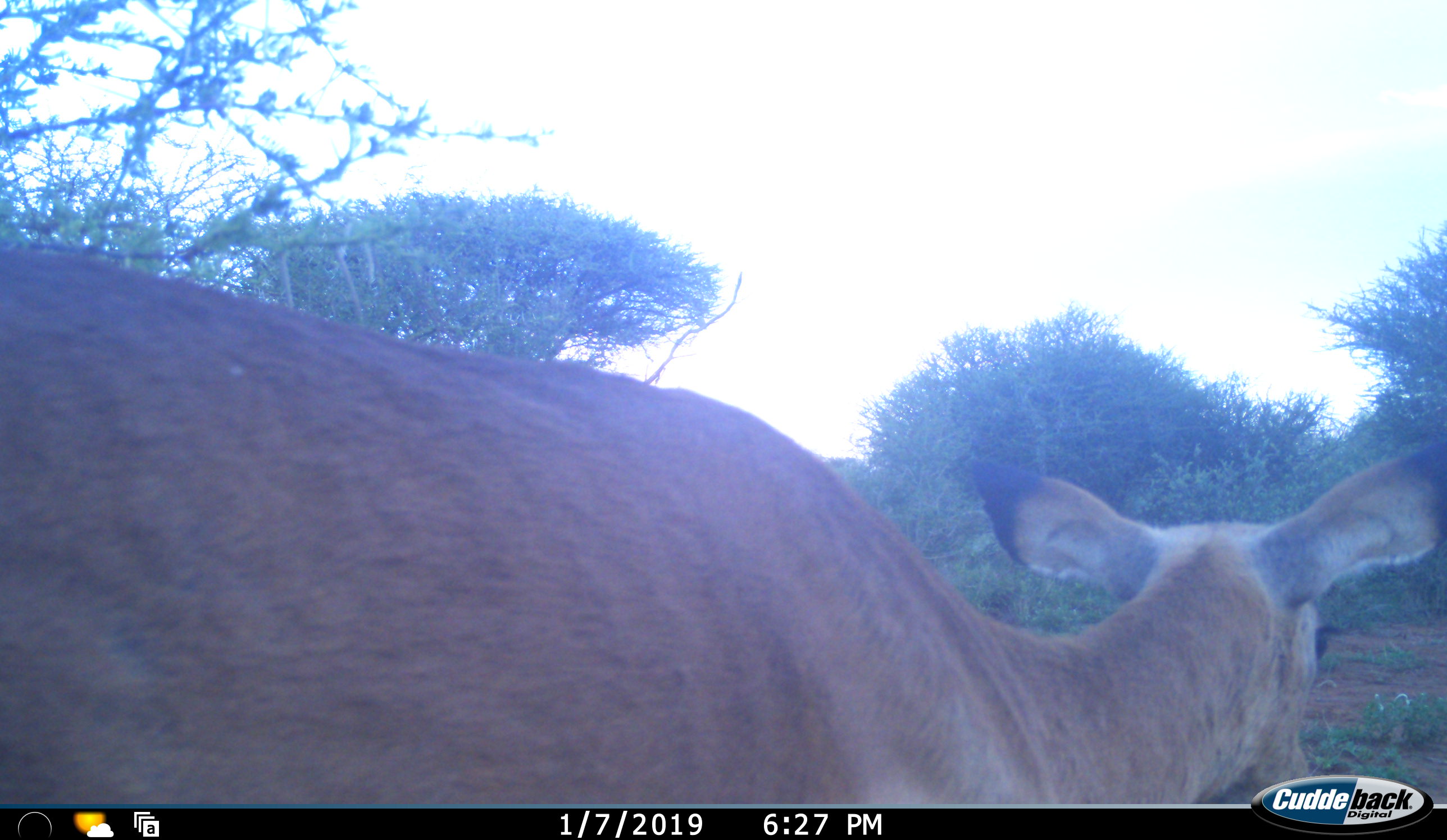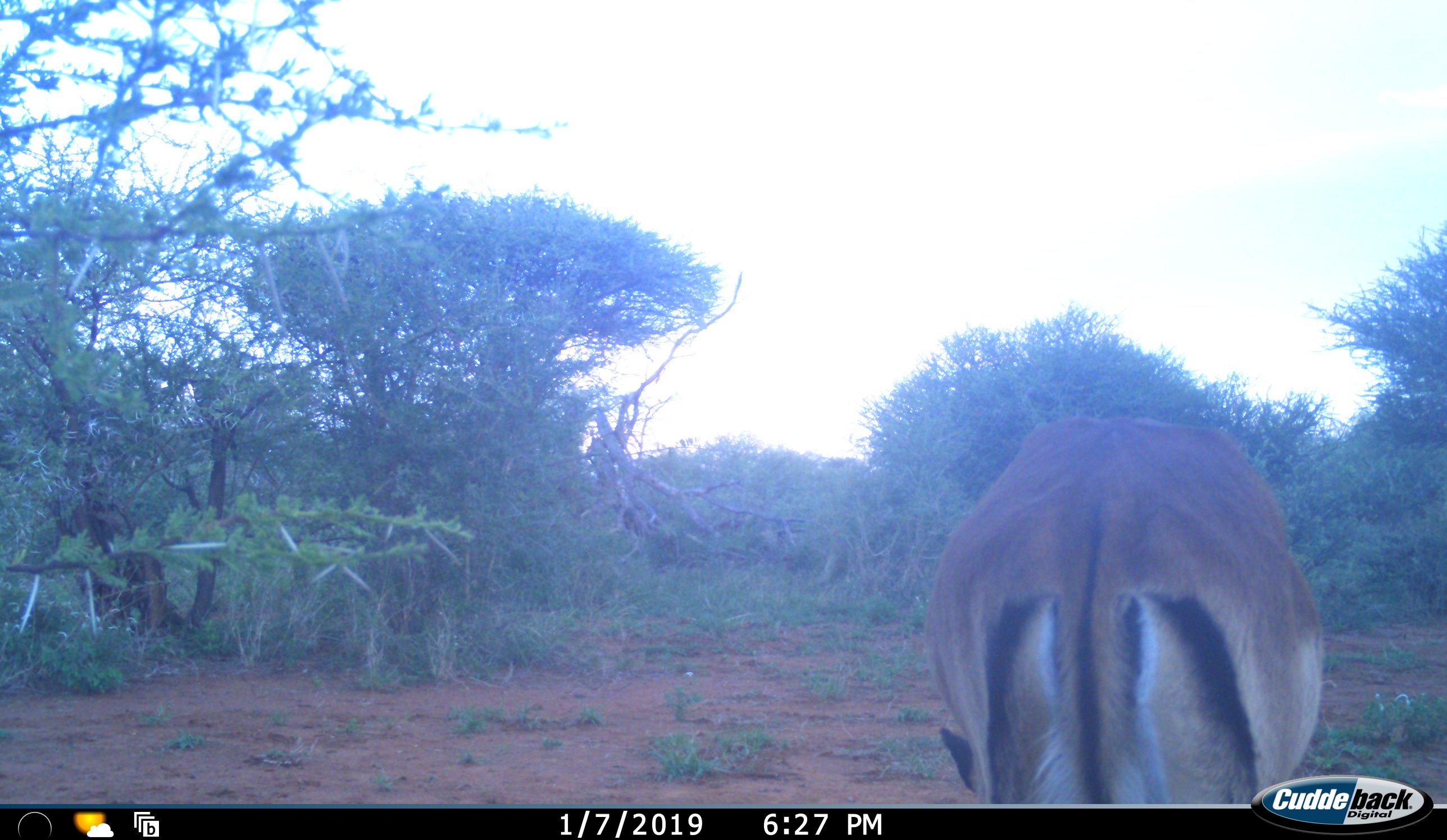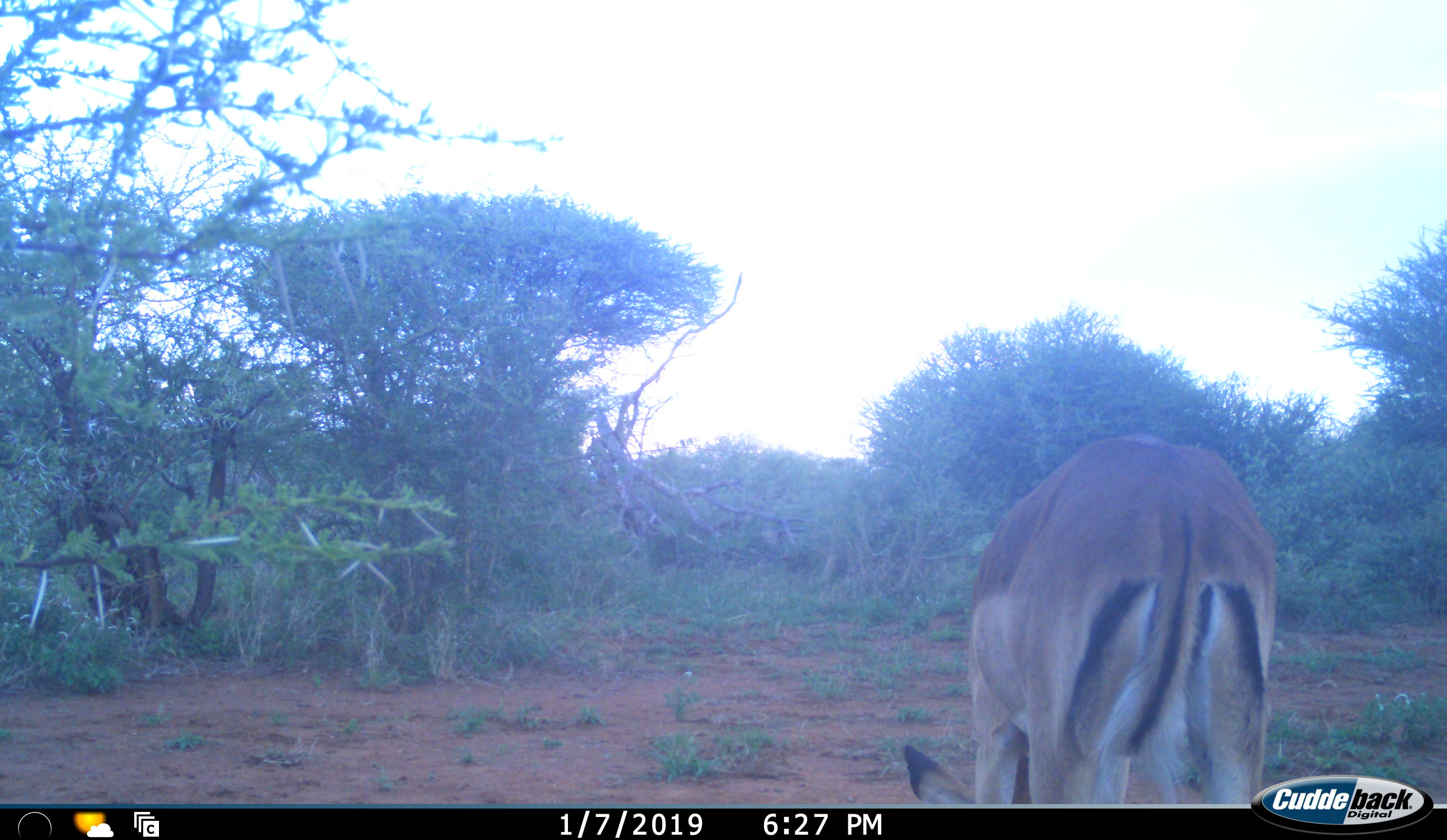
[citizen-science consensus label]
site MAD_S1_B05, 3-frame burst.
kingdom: Animalia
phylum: Chordata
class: Mammalia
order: Artiodactyla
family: Bovidae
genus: Aepyceros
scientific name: Aepyceros melampus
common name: impala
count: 1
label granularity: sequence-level